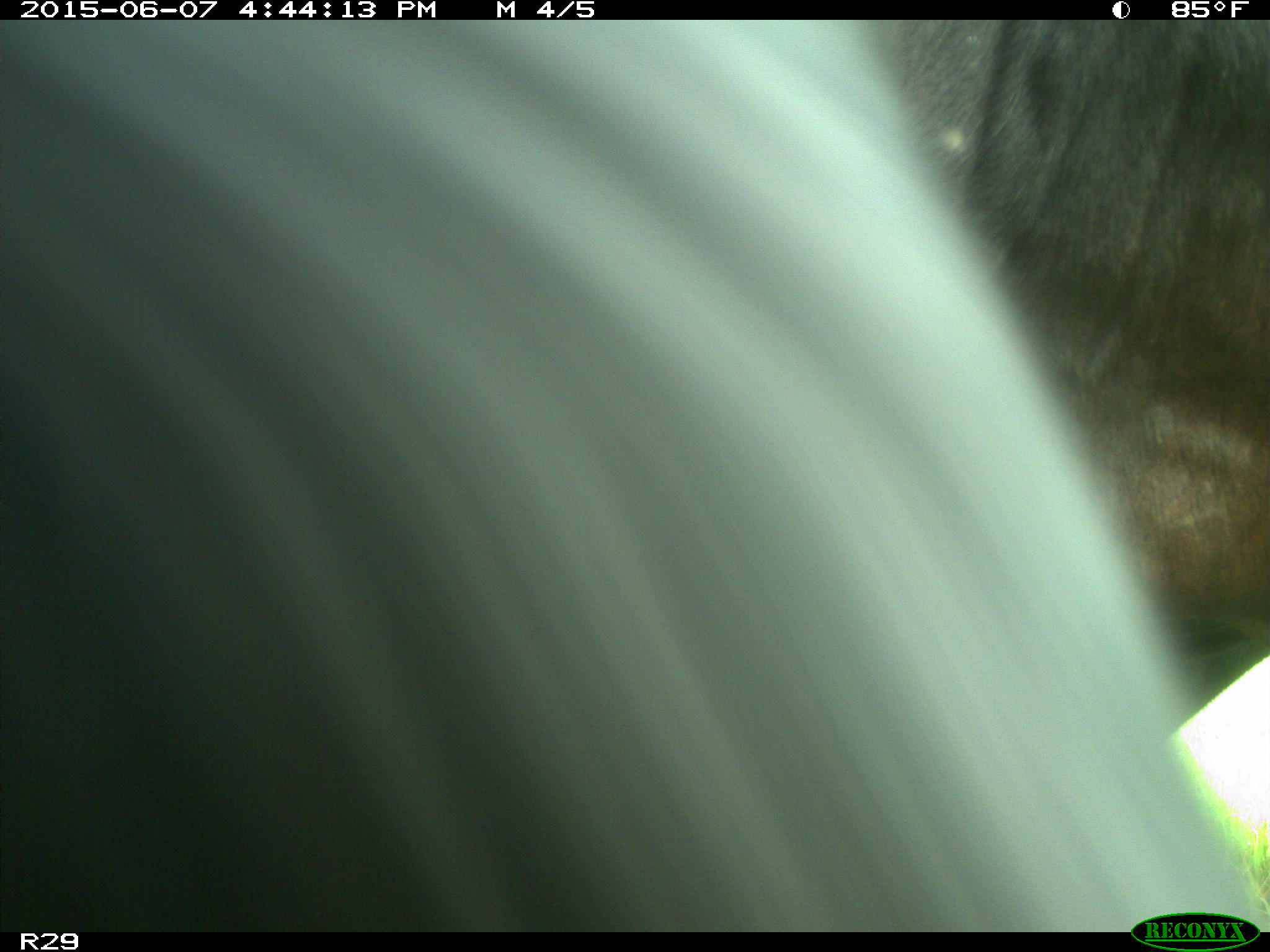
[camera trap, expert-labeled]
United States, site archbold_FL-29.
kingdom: Animalia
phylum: Chordata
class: Mammalia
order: Artiodactyla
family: Bovidae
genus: Bos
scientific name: Bos taurus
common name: domestic cow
Bos taurus (domestic cow).